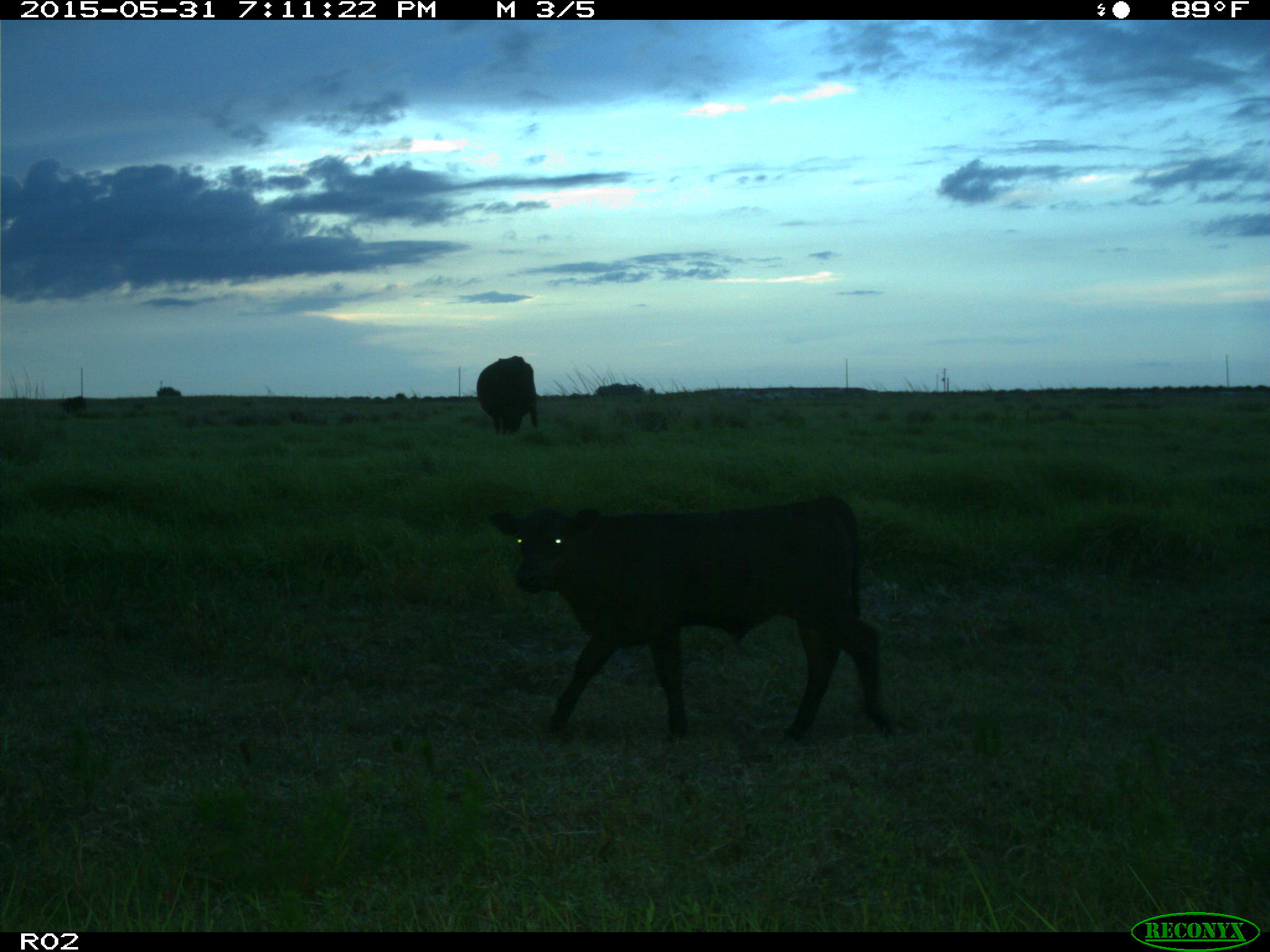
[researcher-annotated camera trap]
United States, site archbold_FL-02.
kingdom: Animalia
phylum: Chordata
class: Mammalia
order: Artiodactyla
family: Bovidae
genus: Bos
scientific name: Bos taurus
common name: domestic cow